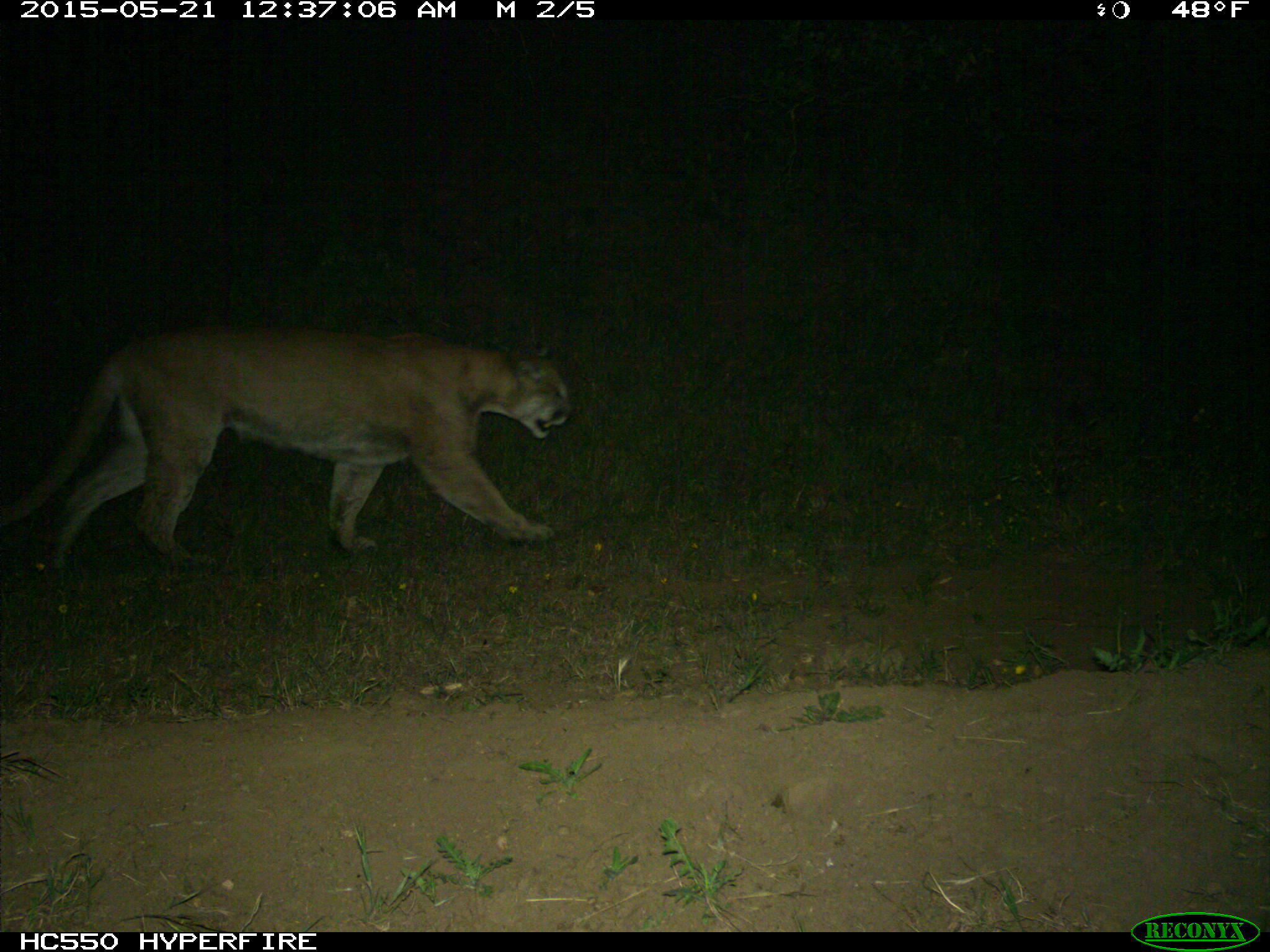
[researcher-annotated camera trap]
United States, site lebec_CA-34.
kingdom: Animalia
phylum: Chordata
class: Mammalia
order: Carnivora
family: Felidae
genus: Puma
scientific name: Puma concolor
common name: mountain lion